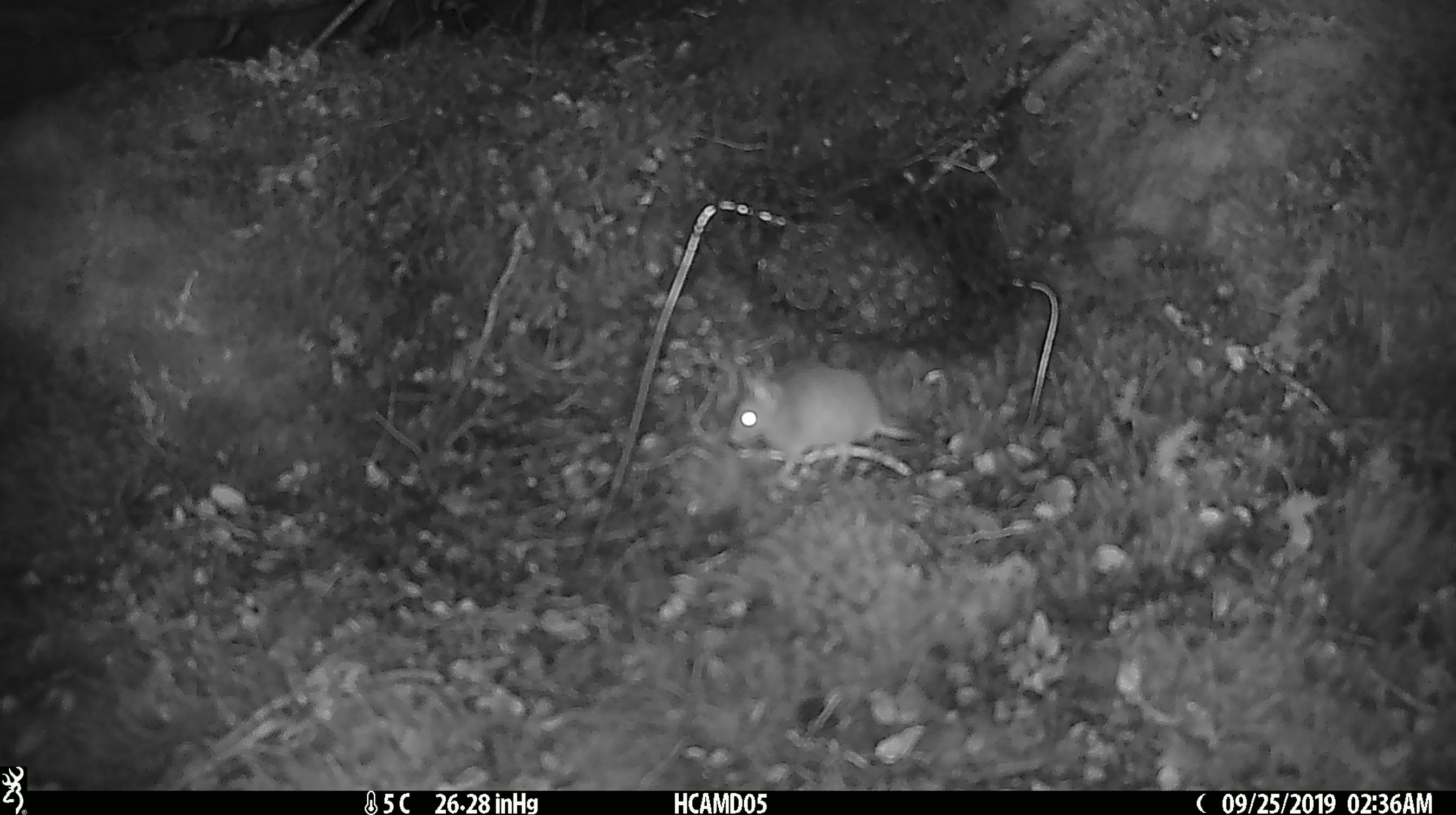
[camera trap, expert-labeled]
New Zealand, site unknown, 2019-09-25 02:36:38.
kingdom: Animalia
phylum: Chordata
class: Mammalia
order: Rodentia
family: Muridae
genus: Mus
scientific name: Mus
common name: mouse